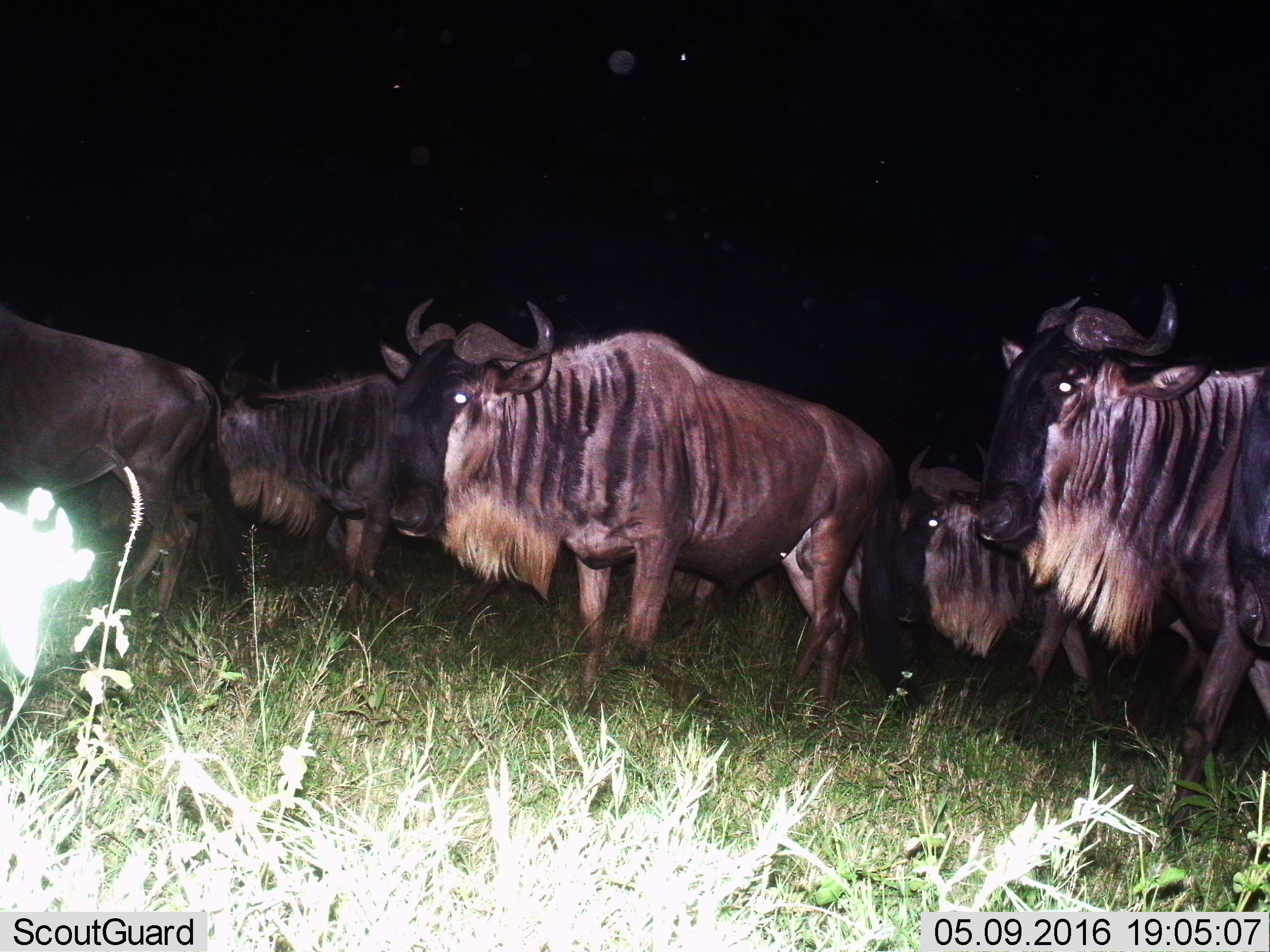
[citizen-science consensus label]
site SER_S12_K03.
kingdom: Animalia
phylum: Chordata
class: Mammalia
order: Artiodactyla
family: Bovidae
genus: Connochaetes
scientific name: Connochaetes taurinus taurinus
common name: blue wildebeest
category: wildebeestblue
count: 5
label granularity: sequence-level